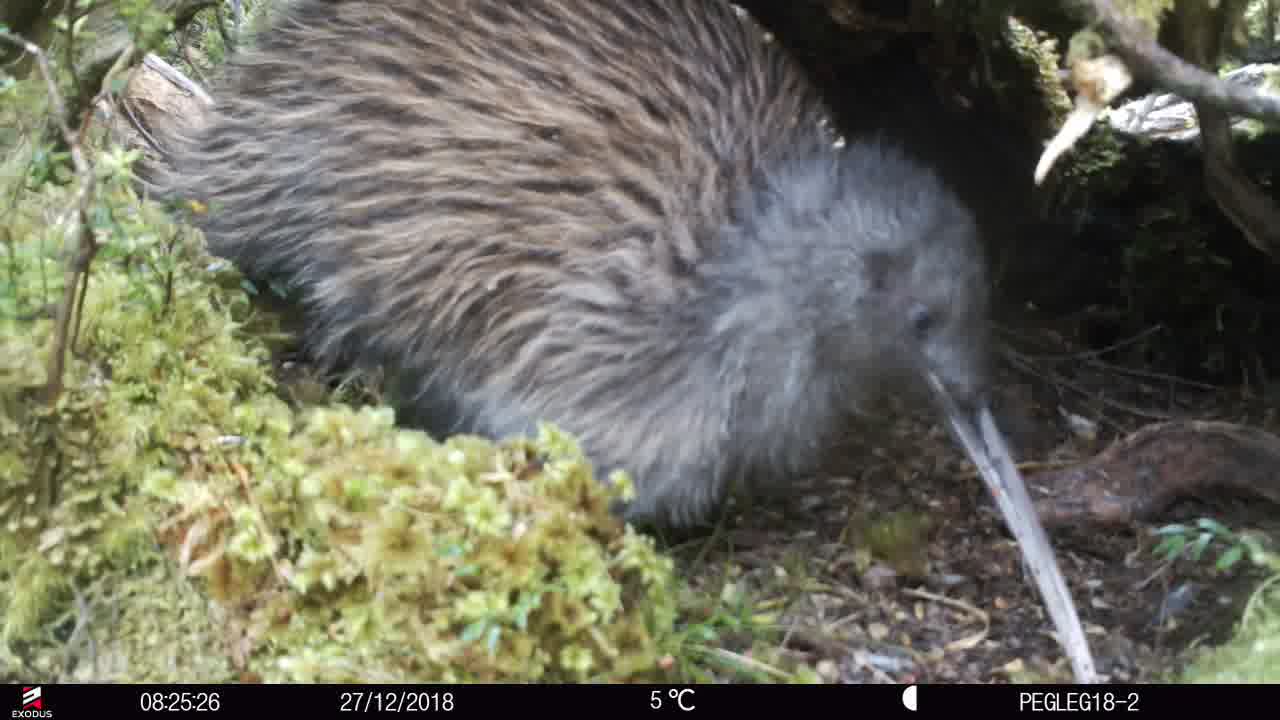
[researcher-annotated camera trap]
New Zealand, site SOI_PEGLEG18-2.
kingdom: Animalia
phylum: Chordata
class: Aves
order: Apterygiformes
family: Apterygidae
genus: Apteryx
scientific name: Apteryx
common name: kiwi